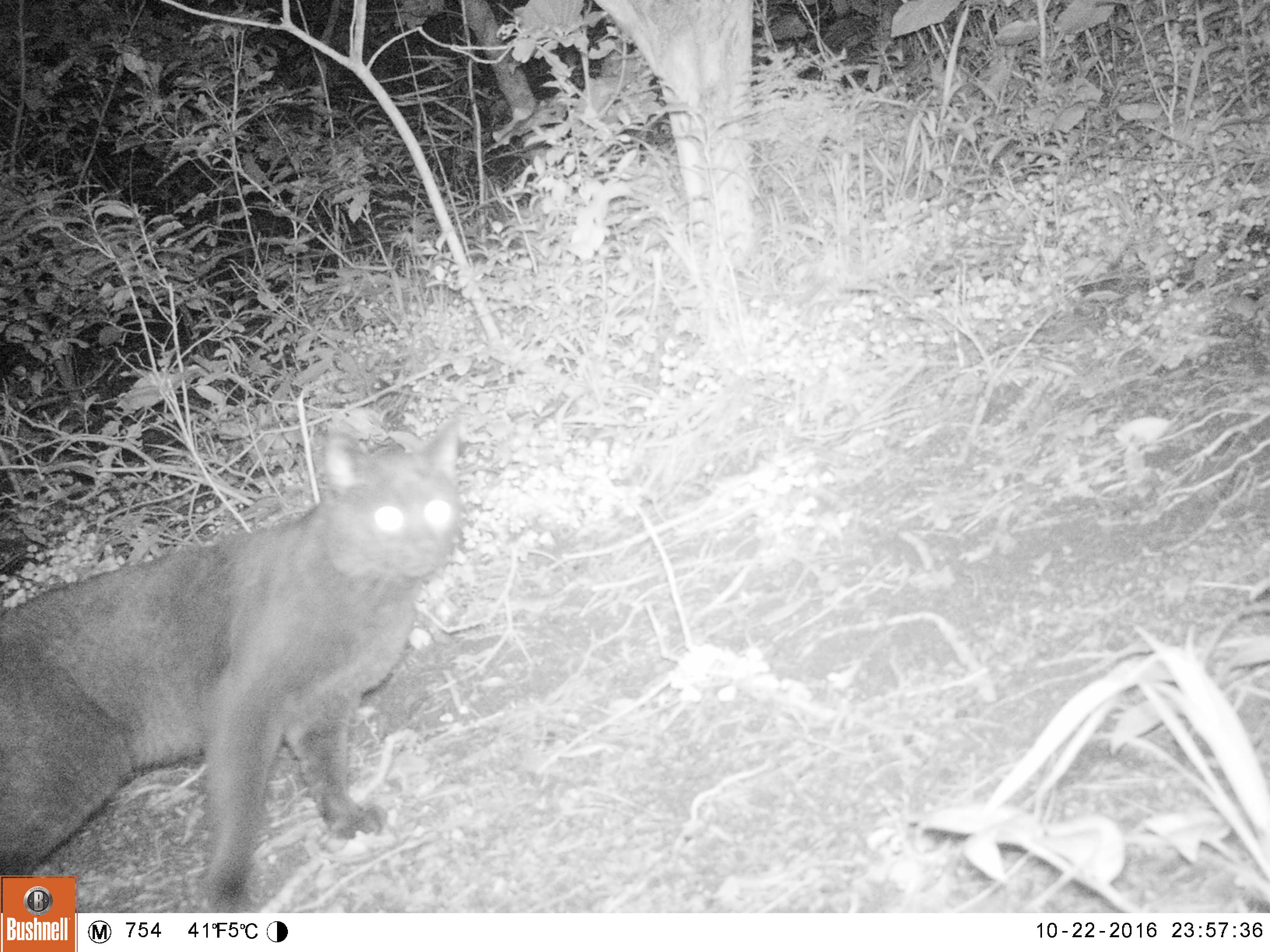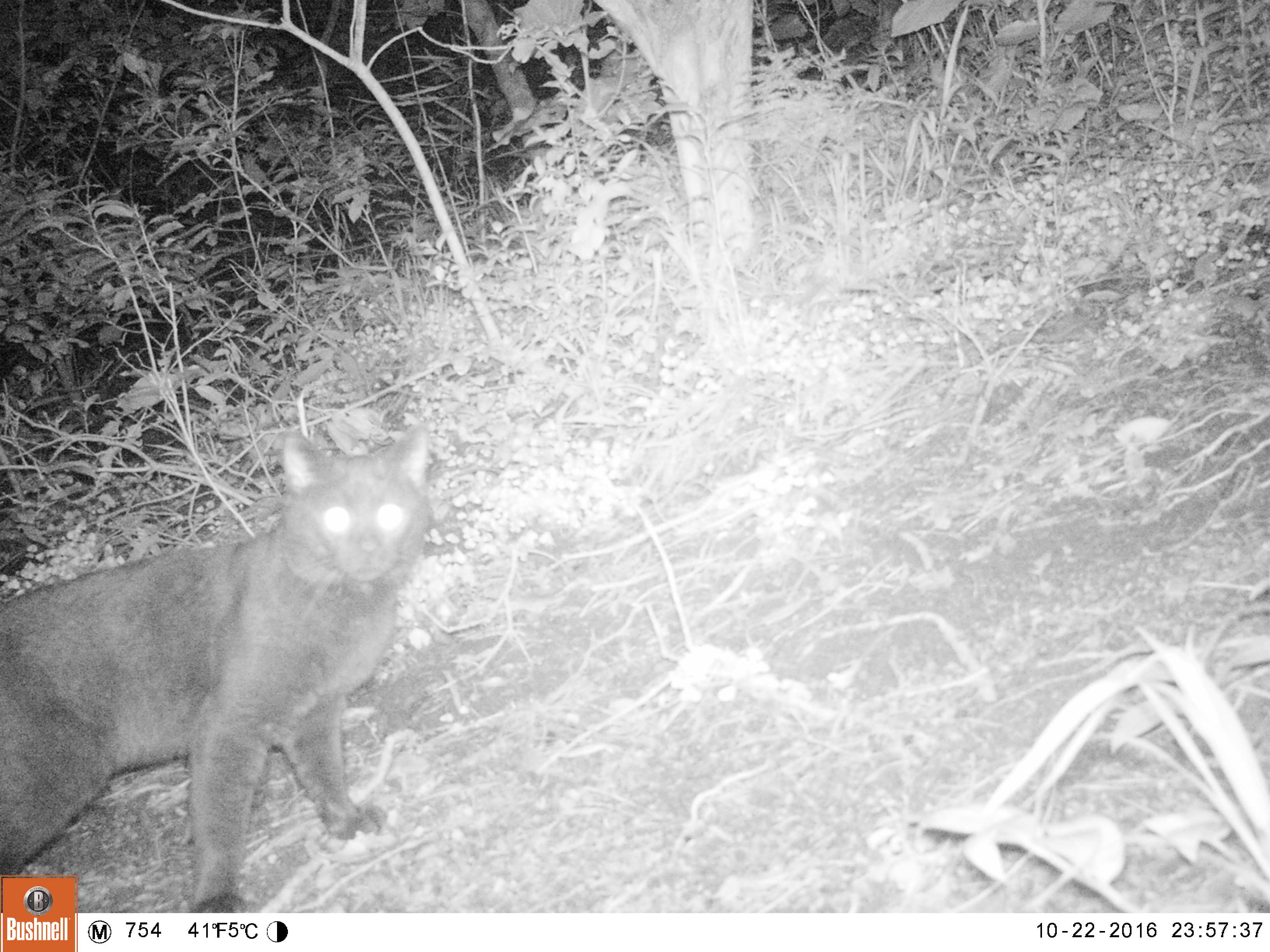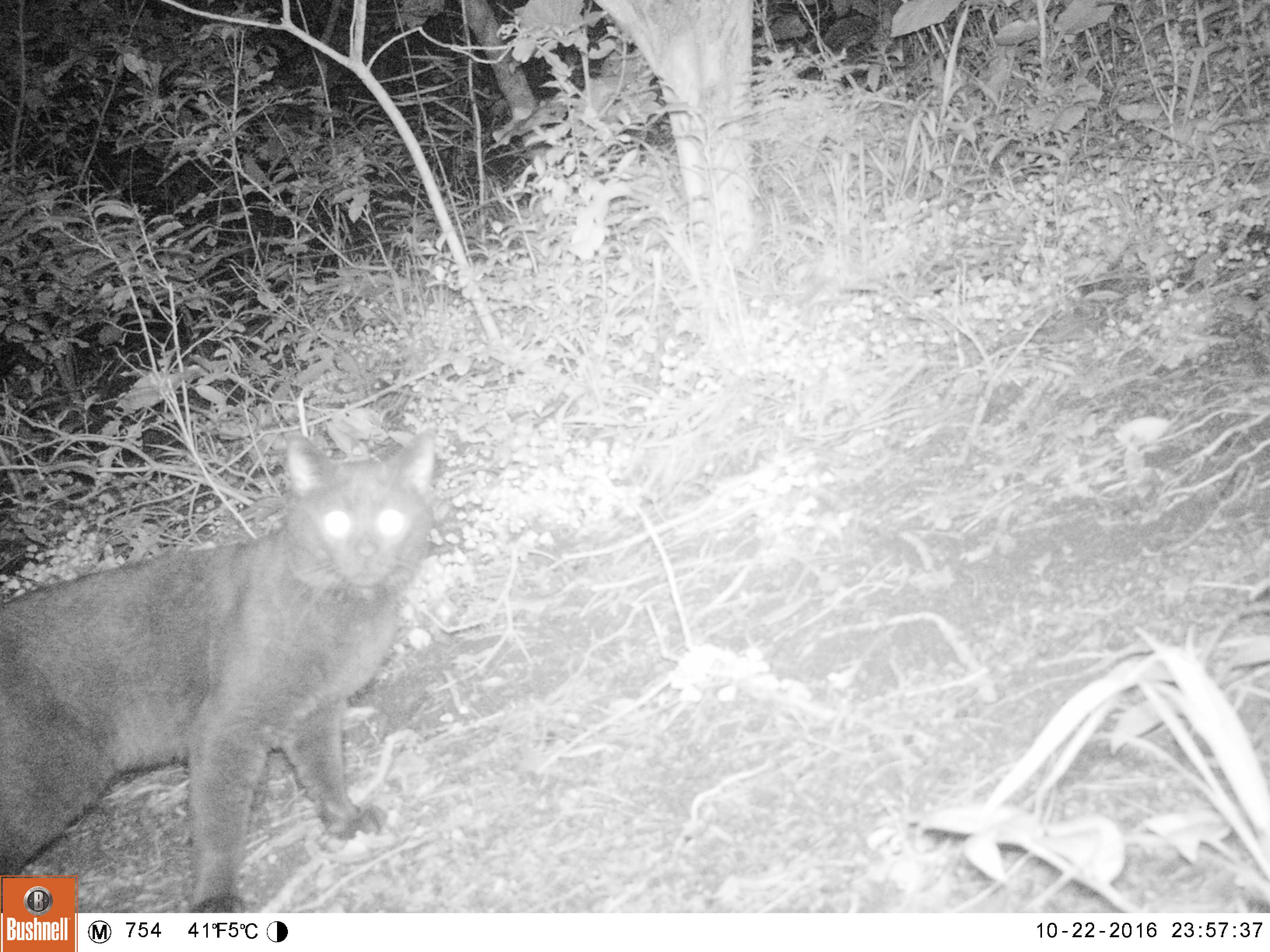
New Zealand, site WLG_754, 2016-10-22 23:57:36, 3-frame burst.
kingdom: Animalia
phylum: Chordata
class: Mammalia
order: Carnivora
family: Felidae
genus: Felis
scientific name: Felis catus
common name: domestic cat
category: cat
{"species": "cat (domestic cat) (Felis catus)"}